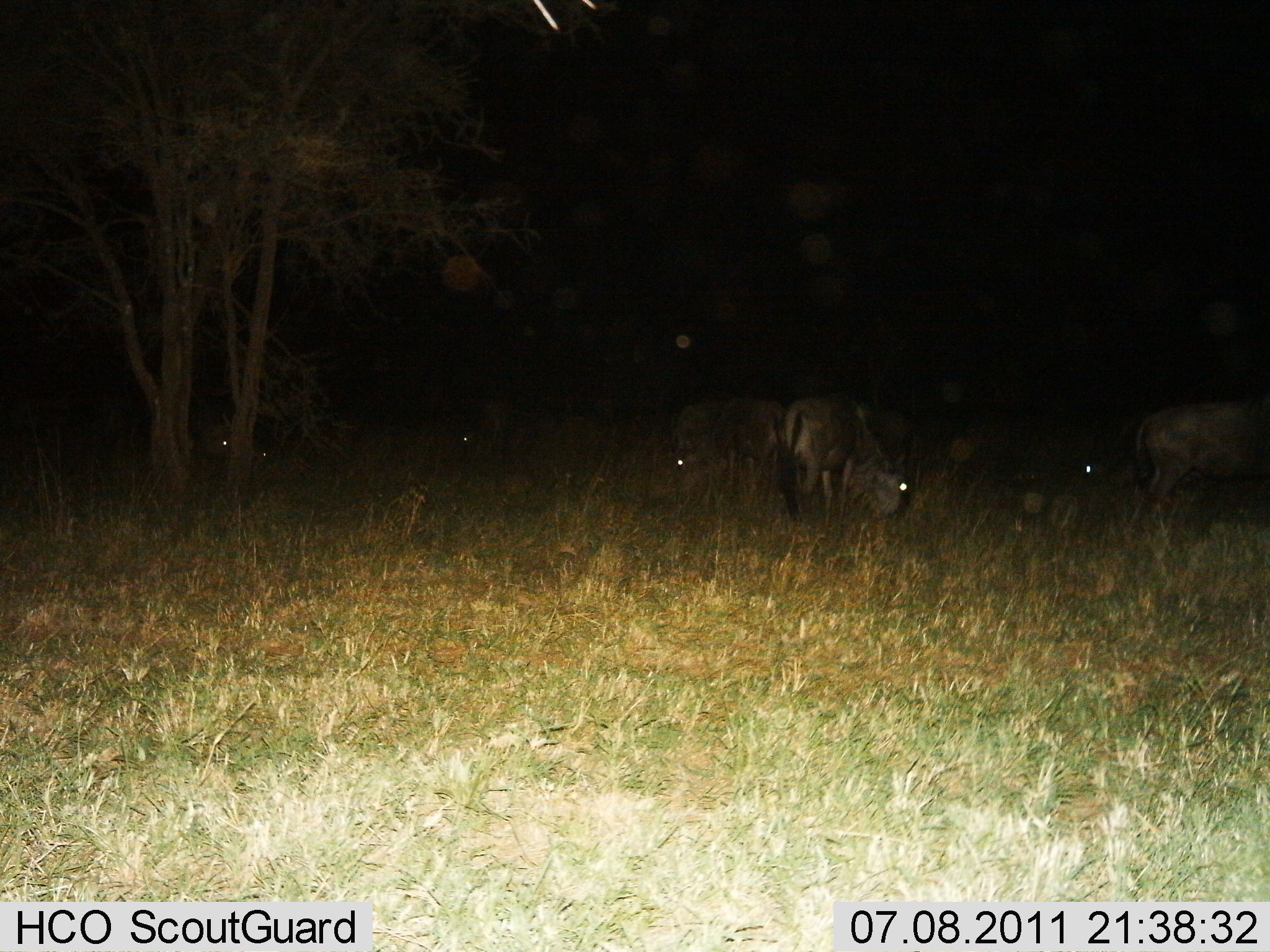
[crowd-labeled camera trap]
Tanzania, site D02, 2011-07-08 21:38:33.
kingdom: Animalia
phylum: Chordata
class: Mammalia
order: Artiodactyla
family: Bovidae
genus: Connochaetes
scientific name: Connochaetes taurinus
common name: blue wildebeest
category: wildebeest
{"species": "wildebeest (blue wildebeest) (Connochaetes taurinus)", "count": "5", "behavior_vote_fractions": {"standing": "50%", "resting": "20%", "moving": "0%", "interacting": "0%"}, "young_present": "0%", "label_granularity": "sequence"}